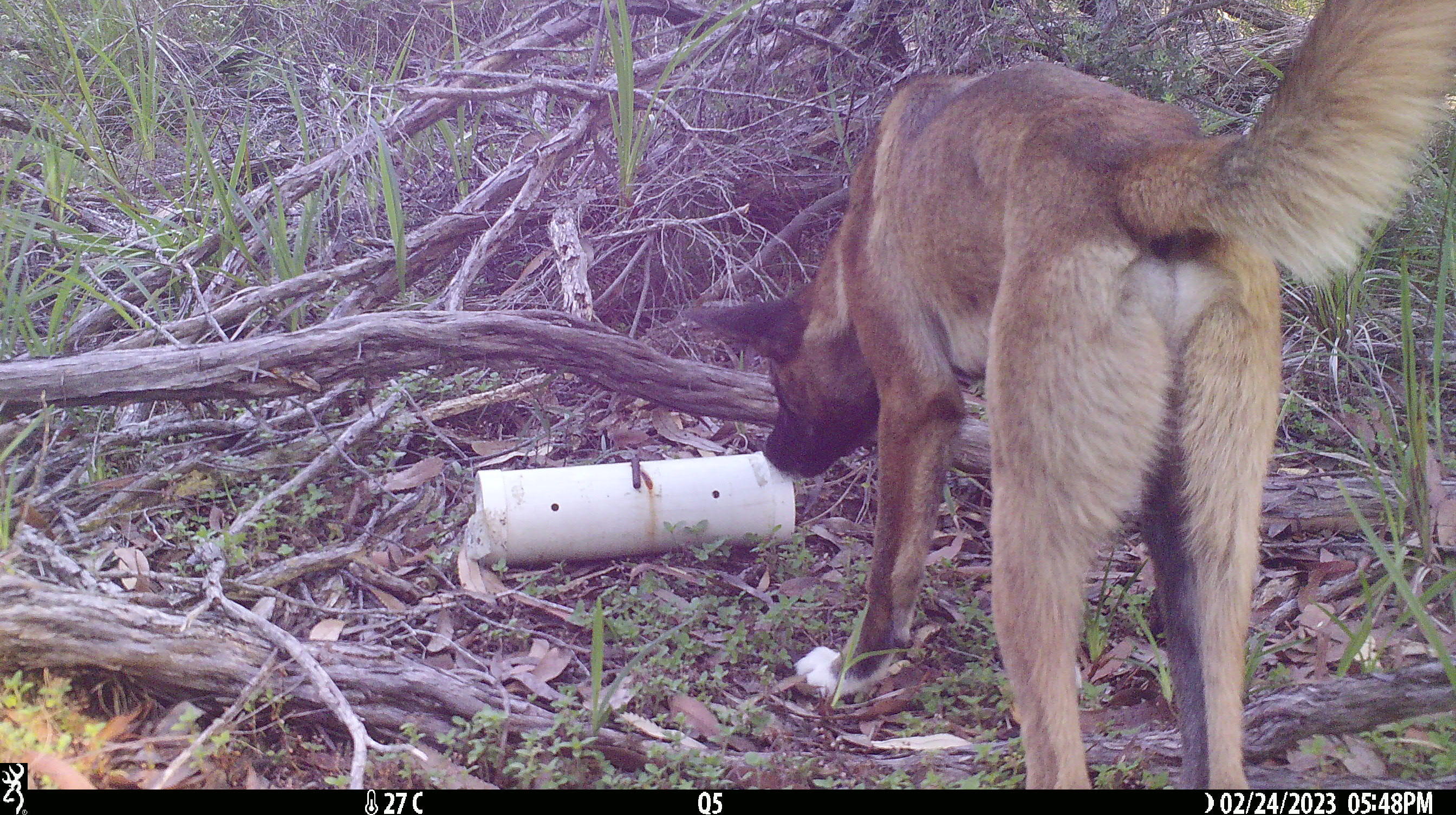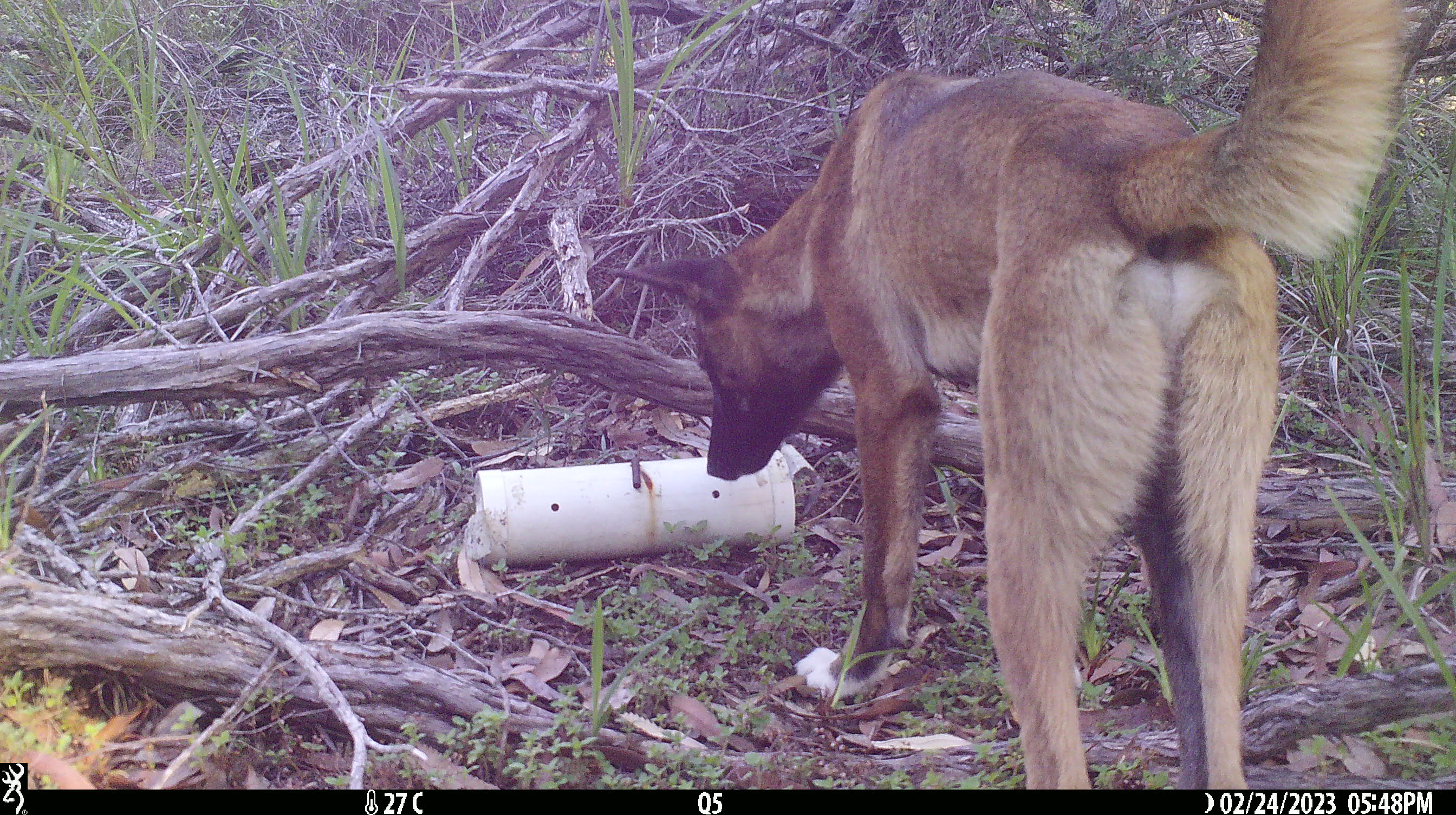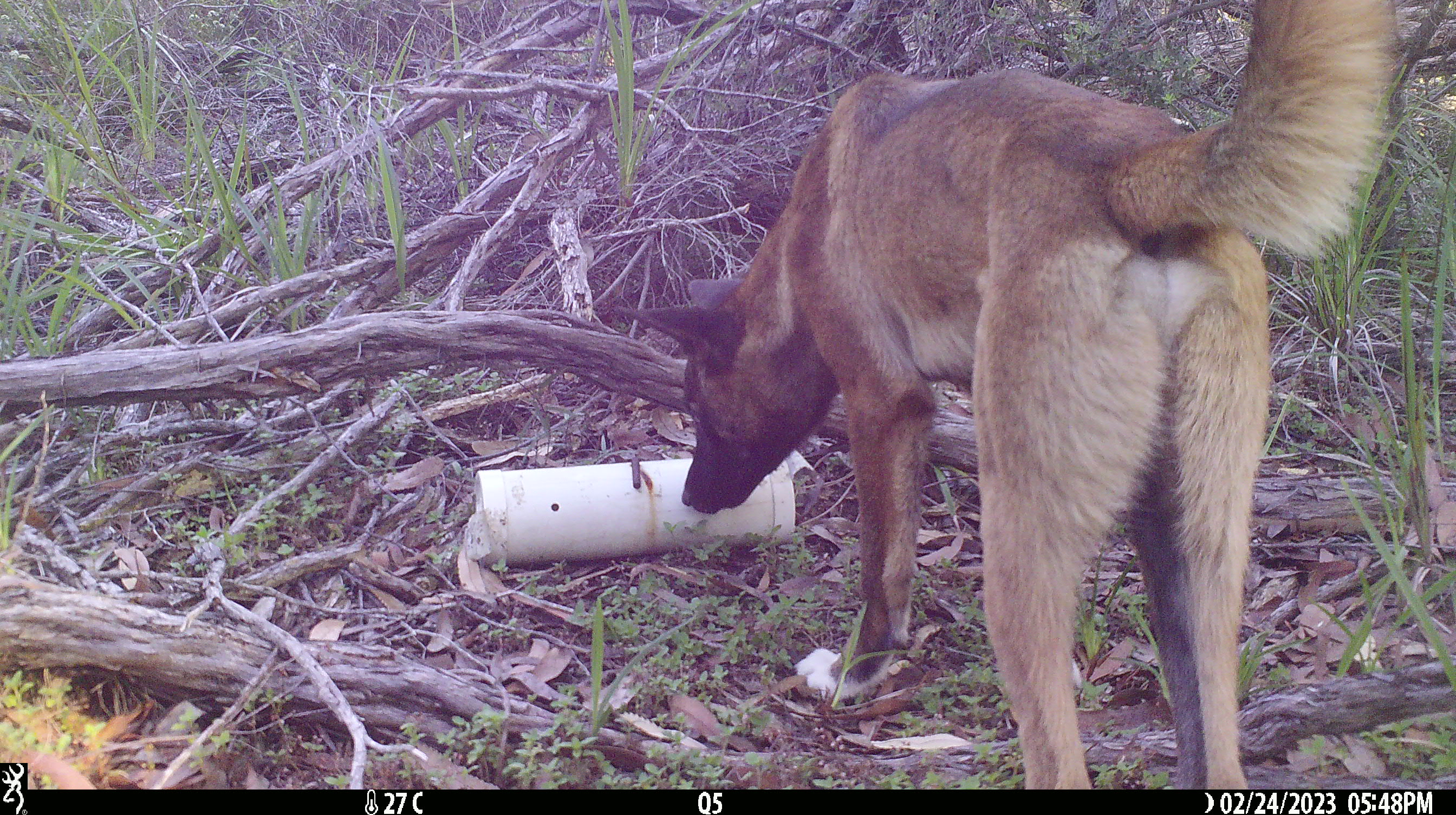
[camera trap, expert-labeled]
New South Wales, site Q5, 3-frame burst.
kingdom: Animalia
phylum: Chordata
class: Mammalia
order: Carnivora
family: Canidae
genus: Canis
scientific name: Canis familiaris dingo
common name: dingo